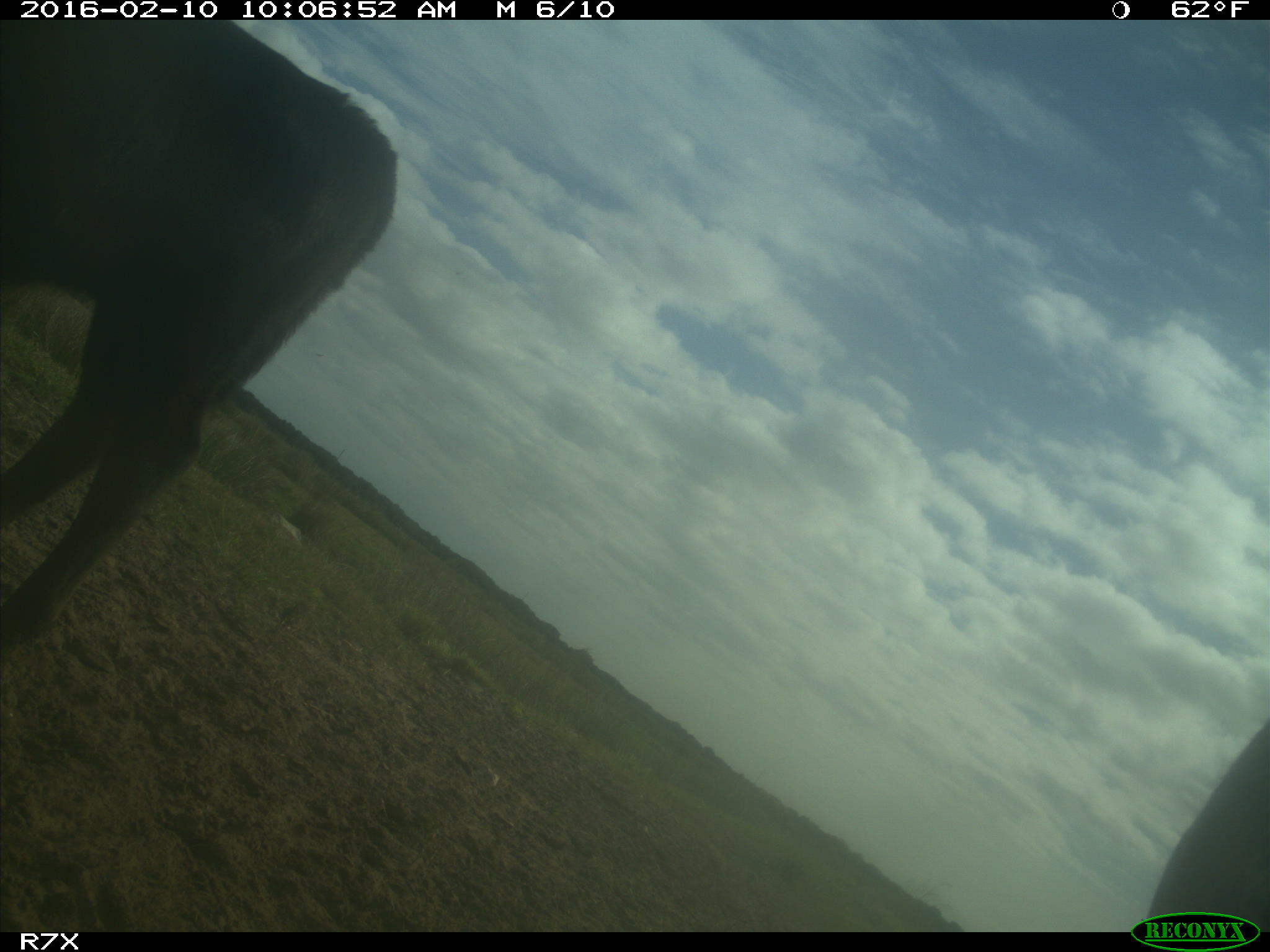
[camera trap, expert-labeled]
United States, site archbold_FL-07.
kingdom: Animalia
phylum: Chordata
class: Mammalia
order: Artiodactyla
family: Bovidae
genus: Bos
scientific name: Bos taurus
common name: domestic cow